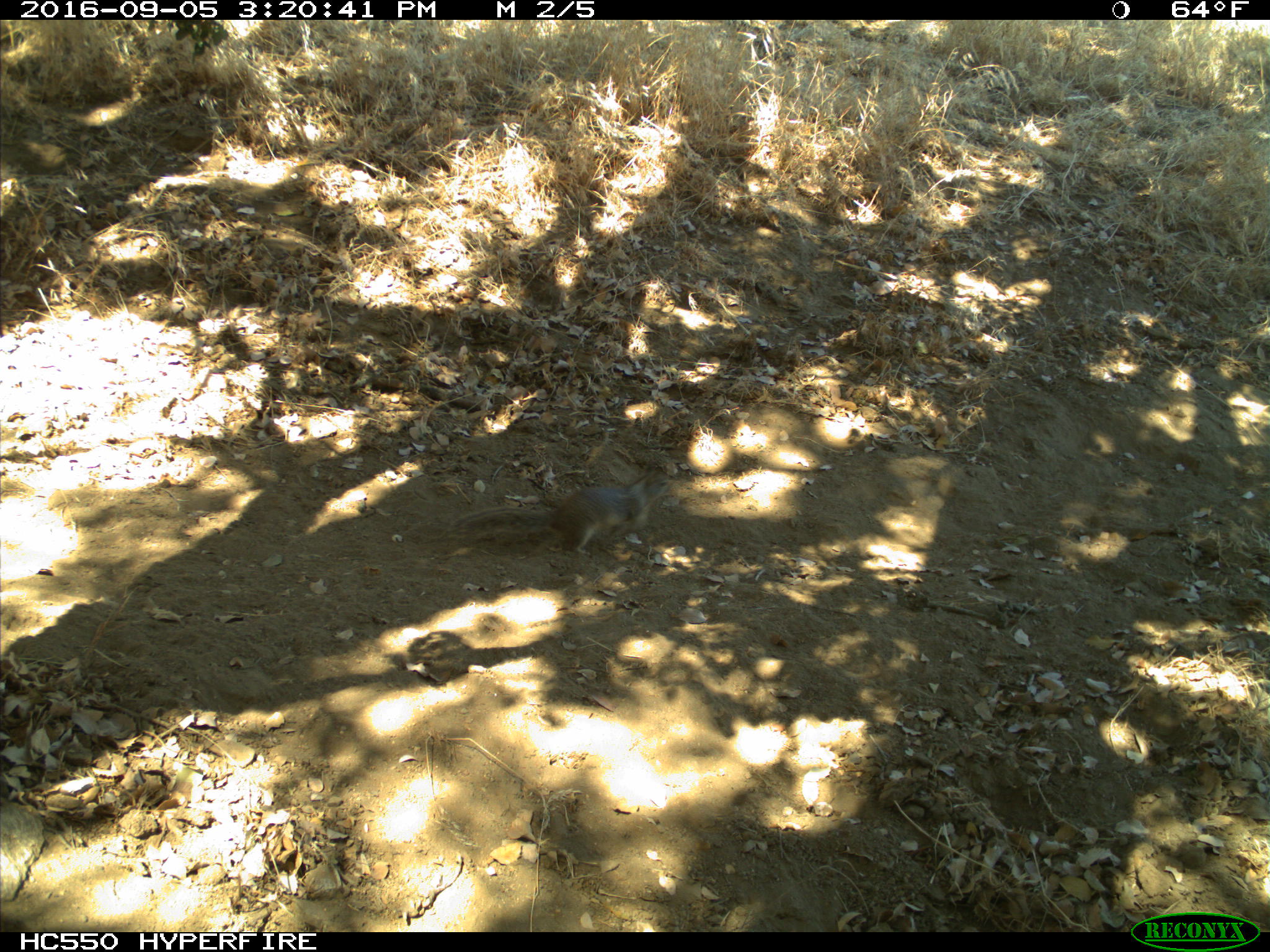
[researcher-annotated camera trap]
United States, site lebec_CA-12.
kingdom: Animalia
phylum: Chordata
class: Mammalia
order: Rodentia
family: Sciuridae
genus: Otospermophilus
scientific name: Otospermophilus beecheyi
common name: california ground squirrel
Otospermophilus beecheyi (california ground squirrel).